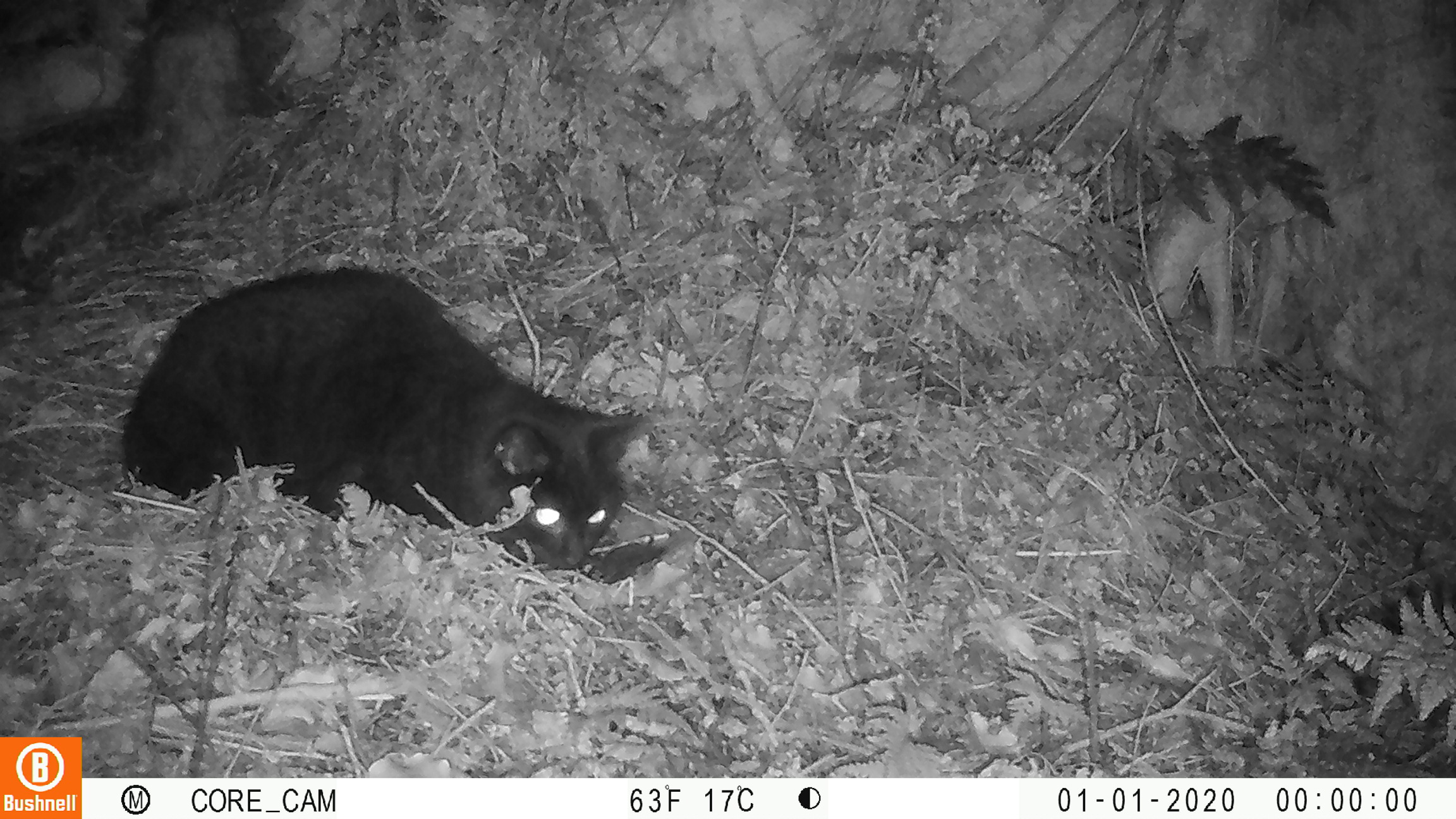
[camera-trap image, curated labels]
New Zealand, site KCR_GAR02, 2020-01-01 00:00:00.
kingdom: Animalia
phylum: Chordata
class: Mammalia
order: Carnivora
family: Felidae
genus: Felis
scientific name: Felis catus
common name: domestic cat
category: cat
Cat (domestic cat) (Felis catus).